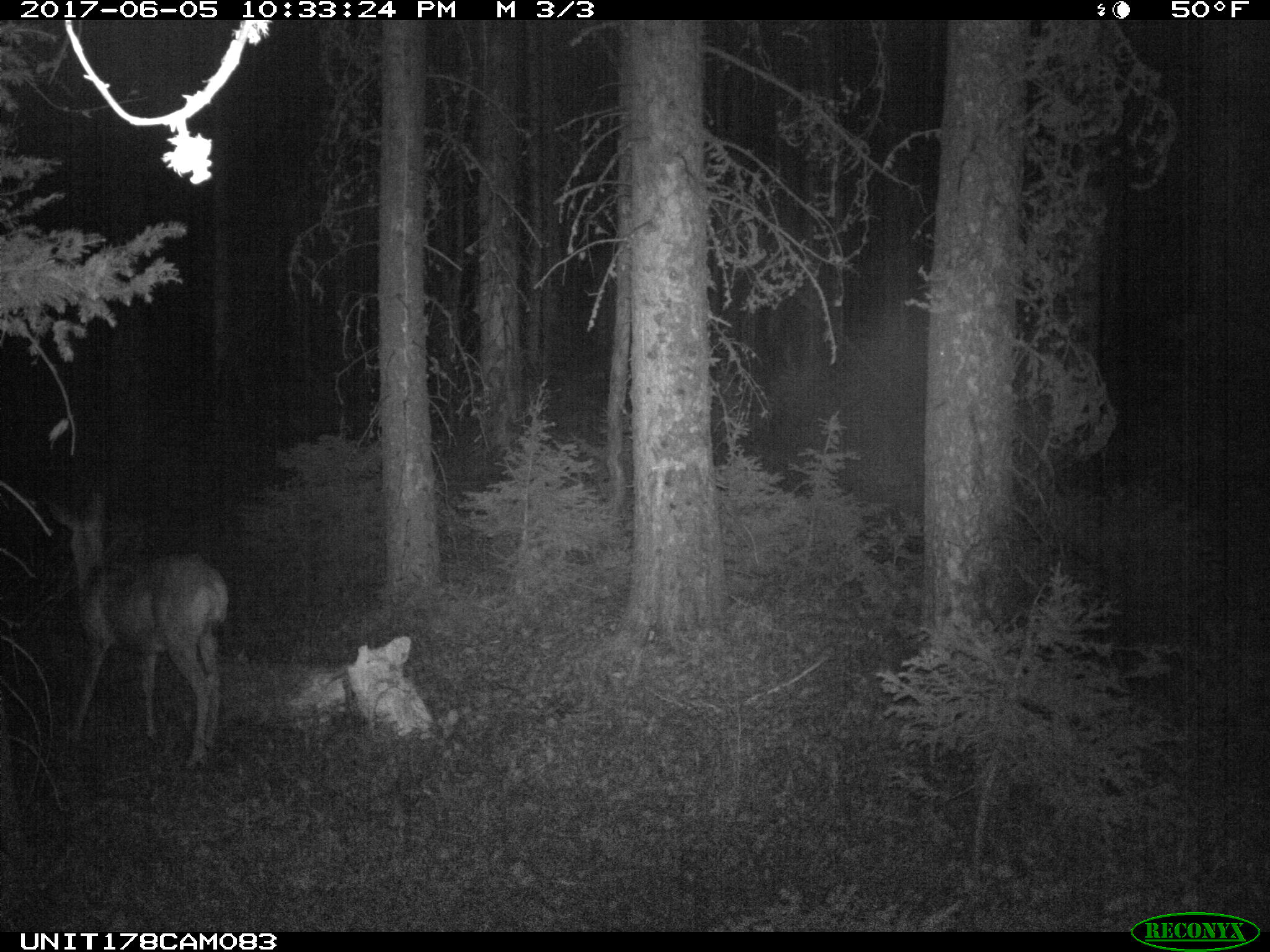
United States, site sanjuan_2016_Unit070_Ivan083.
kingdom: Animalia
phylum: Chordata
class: Mammalia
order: Artiodactyla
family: Cervidae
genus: Odocoileus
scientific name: Odocoileus hemionus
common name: mule deer